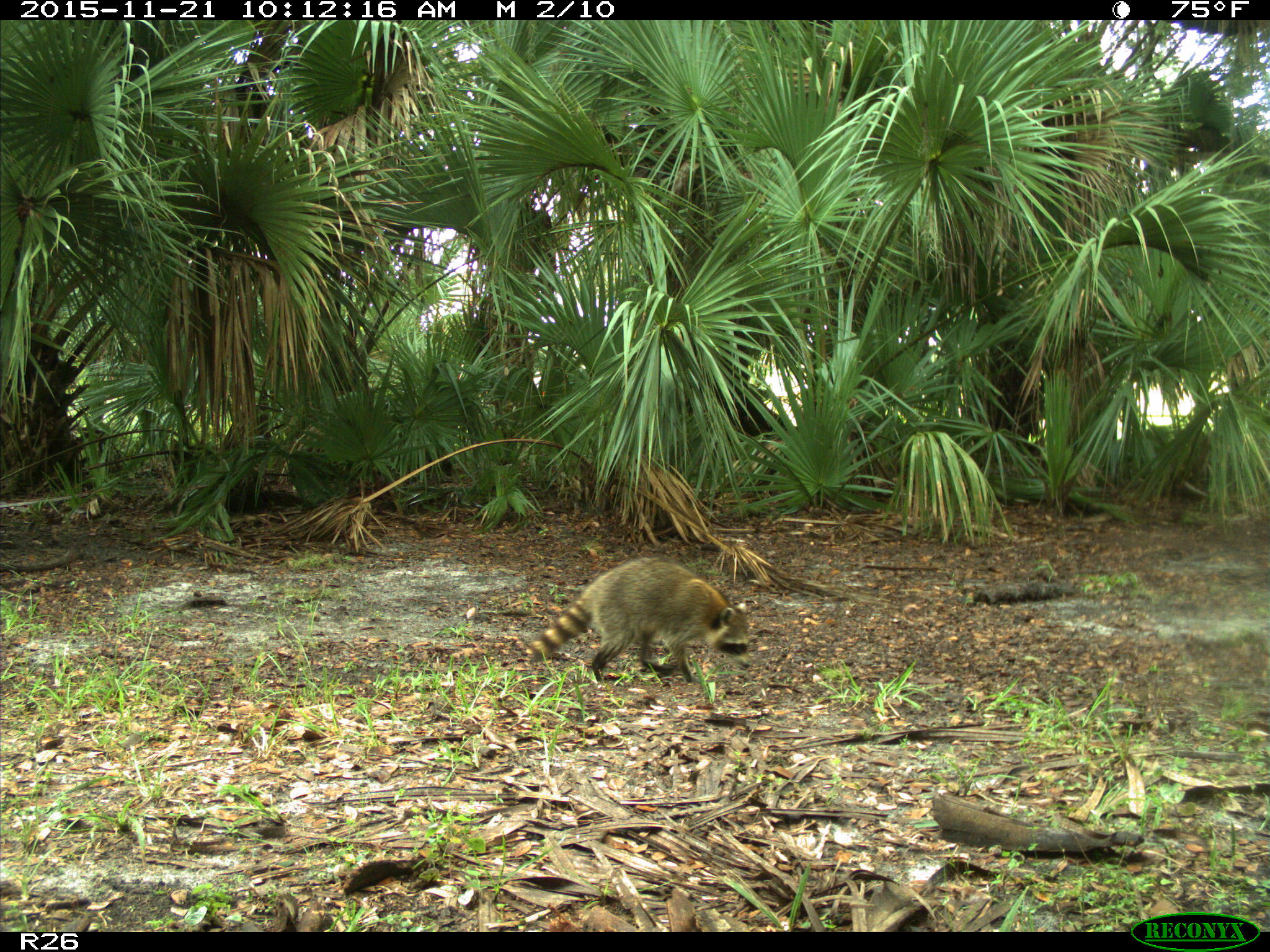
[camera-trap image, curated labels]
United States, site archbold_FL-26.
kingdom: Animalia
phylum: Chordata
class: Mammalia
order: Carnivora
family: Procyonidae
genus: Procyon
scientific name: Procyon lotor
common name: common raccoon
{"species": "Procyon lotor (common raccoon)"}